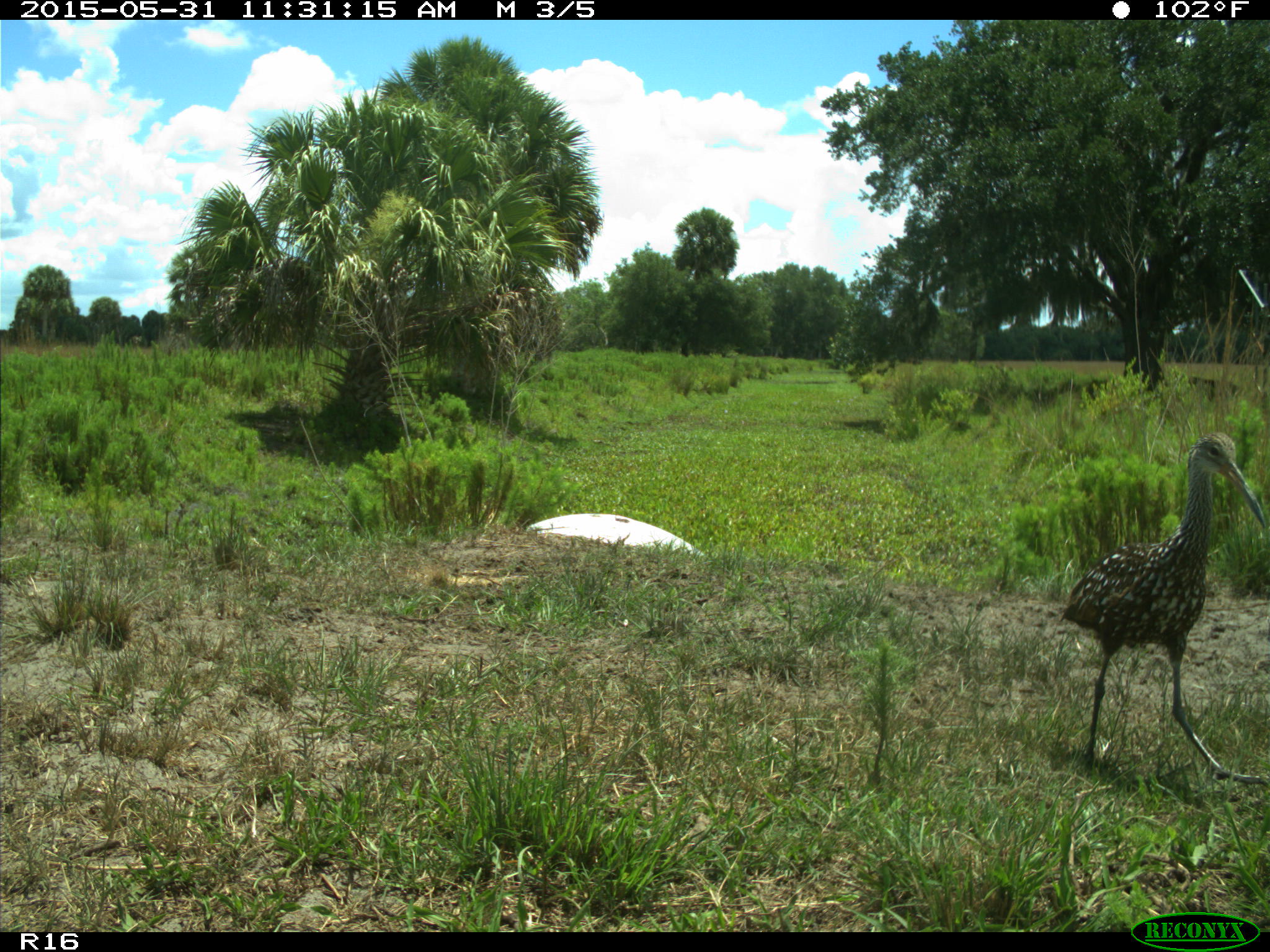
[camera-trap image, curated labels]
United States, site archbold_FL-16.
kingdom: Animalia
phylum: Chordata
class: Aves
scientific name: Aves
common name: birds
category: unidentified bird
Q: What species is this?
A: Unidentified bird (birds) (Aves).